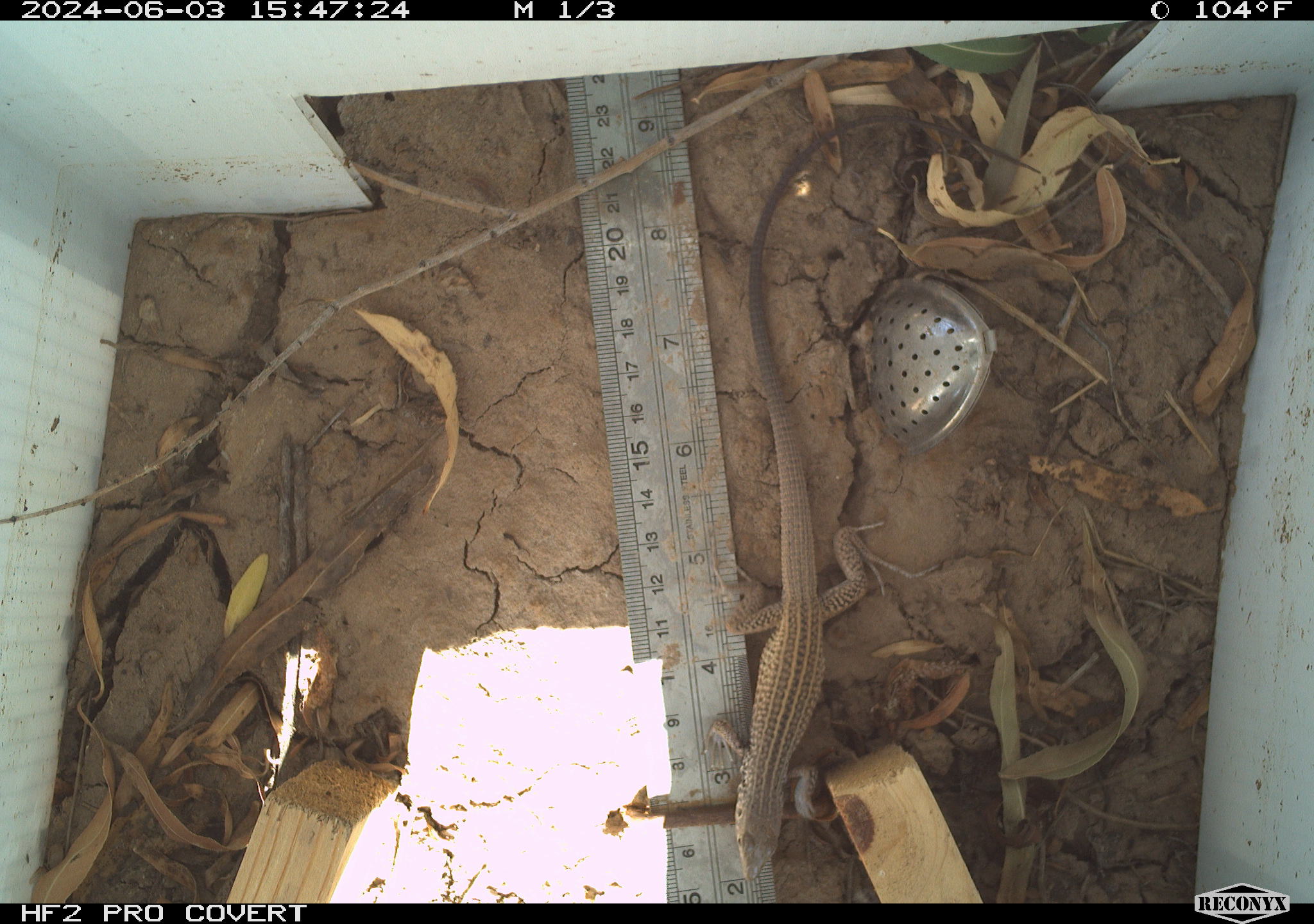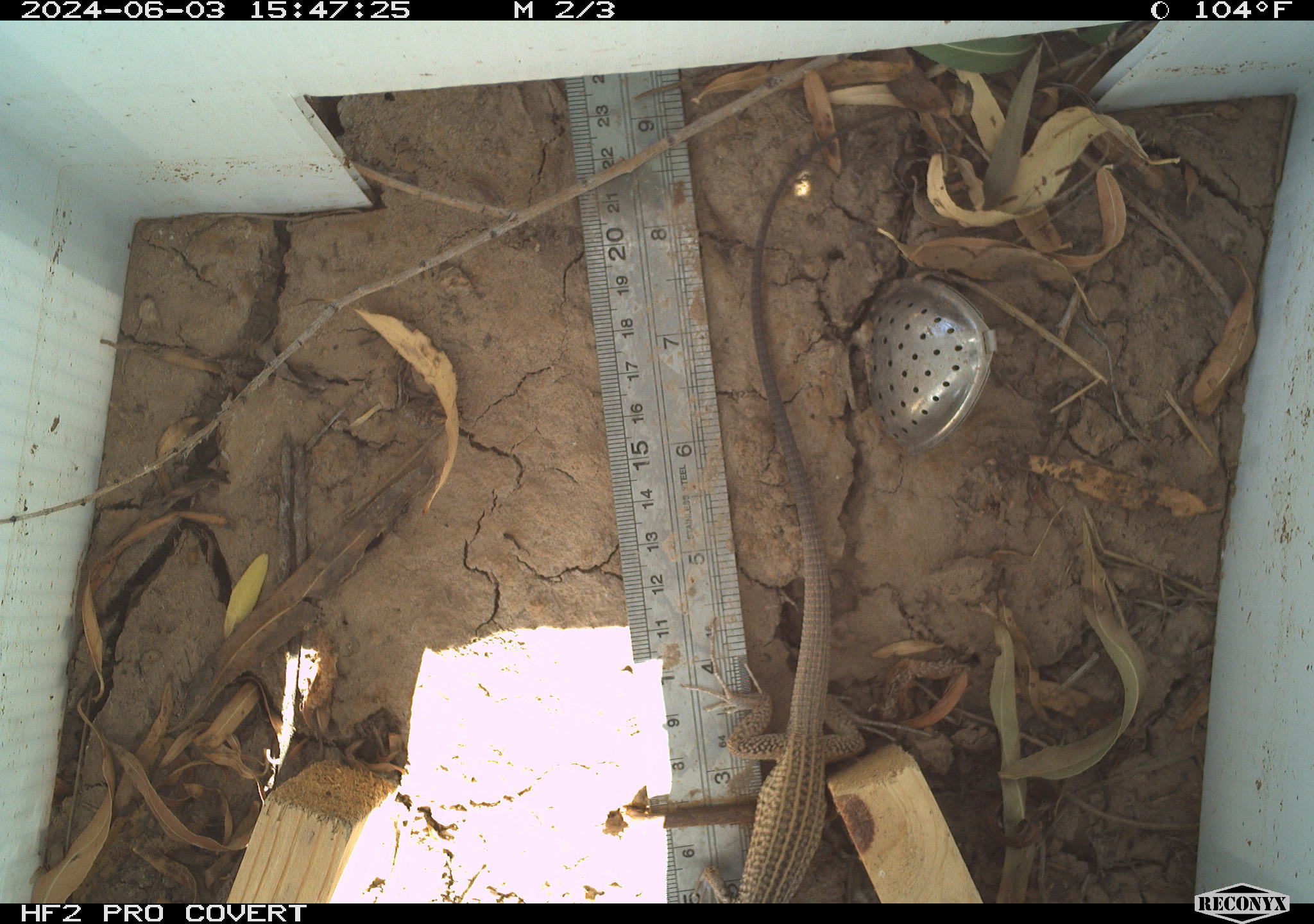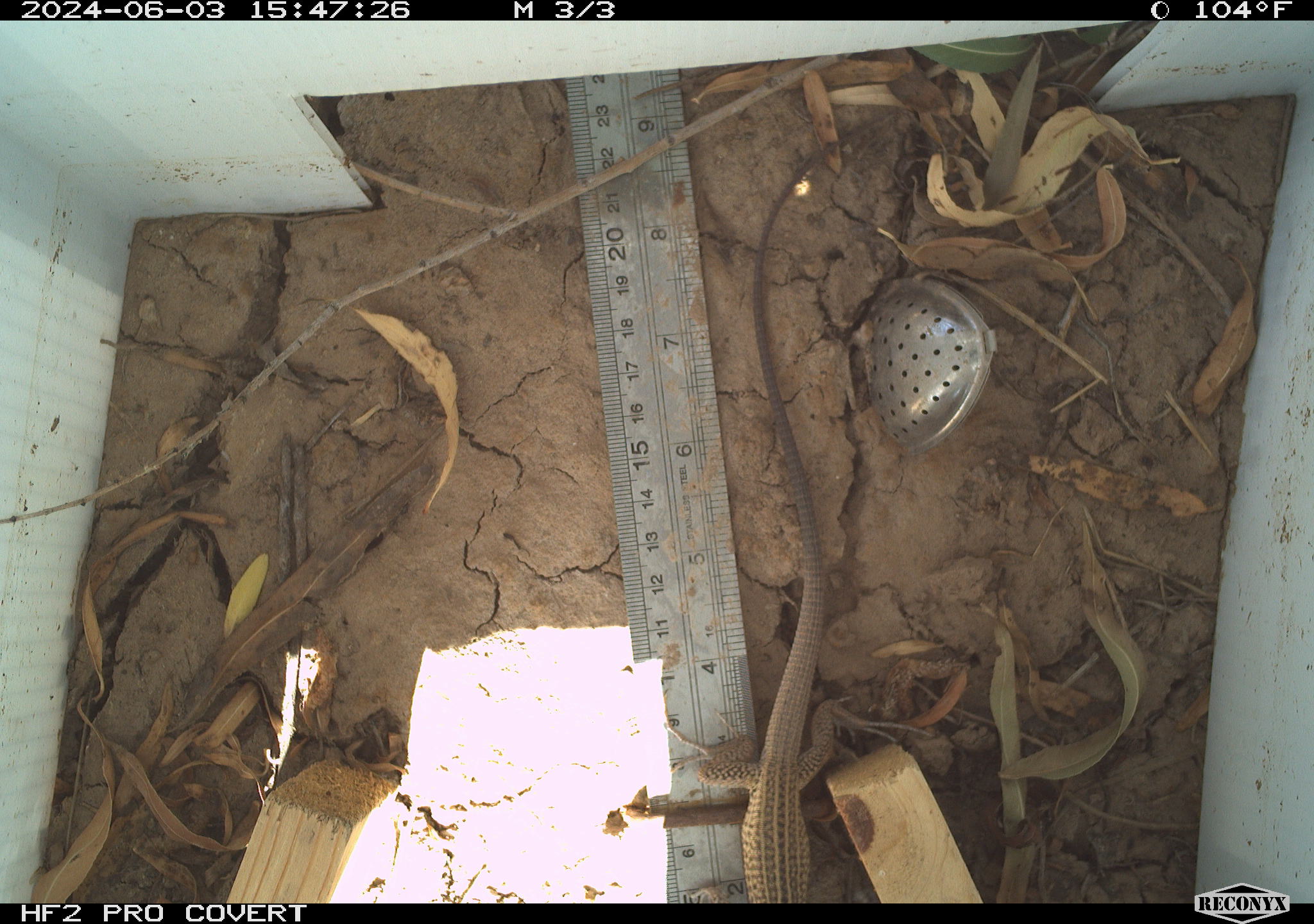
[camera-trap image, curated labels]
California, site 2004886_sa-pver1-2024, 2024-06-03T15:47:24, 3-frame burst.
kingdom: Animalia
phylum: Chordata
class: Reptilia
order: Squamata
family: Teiidae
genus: Aspidoscelis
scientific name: Aspidoscelis tigris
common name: western whiptail